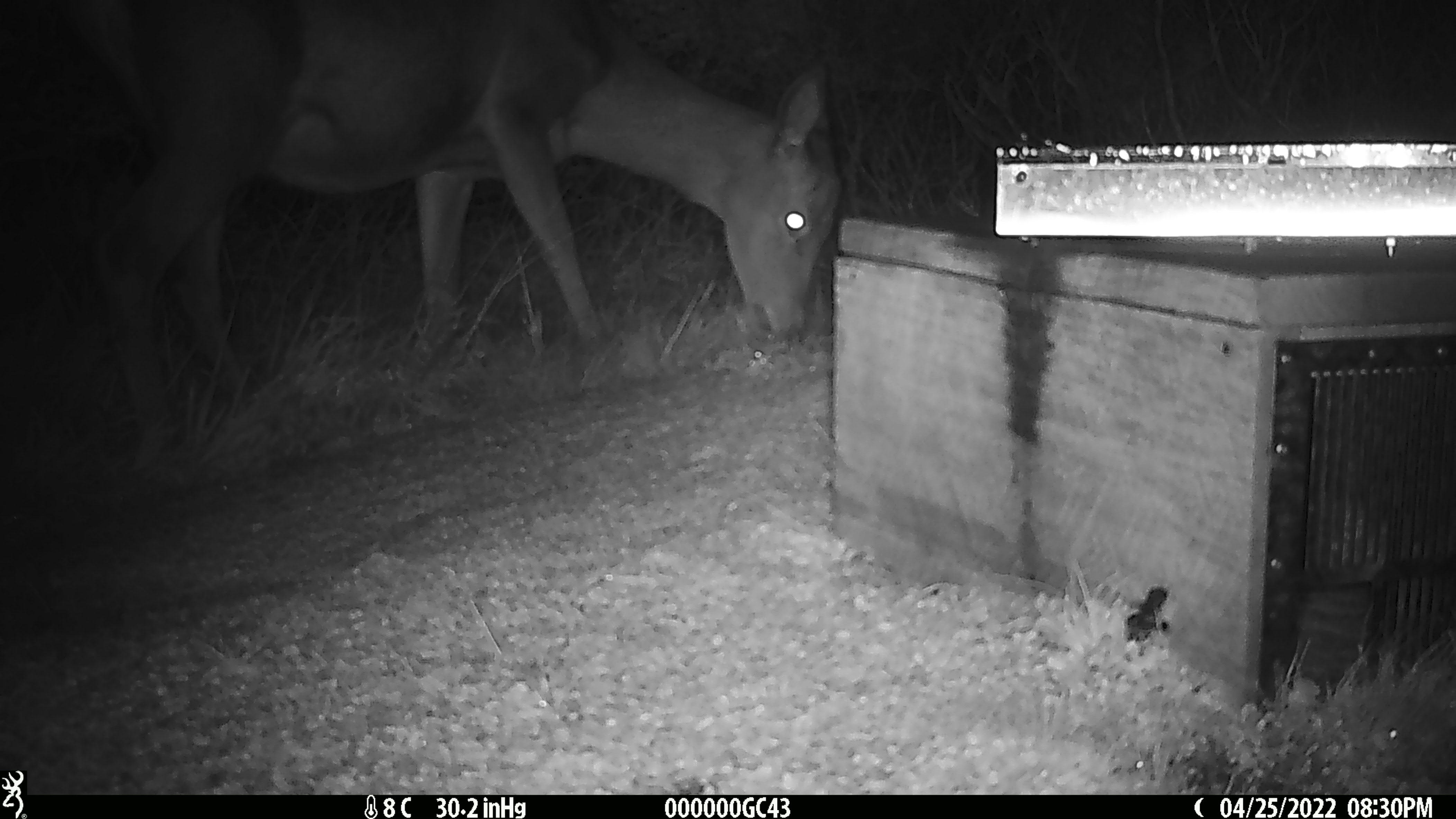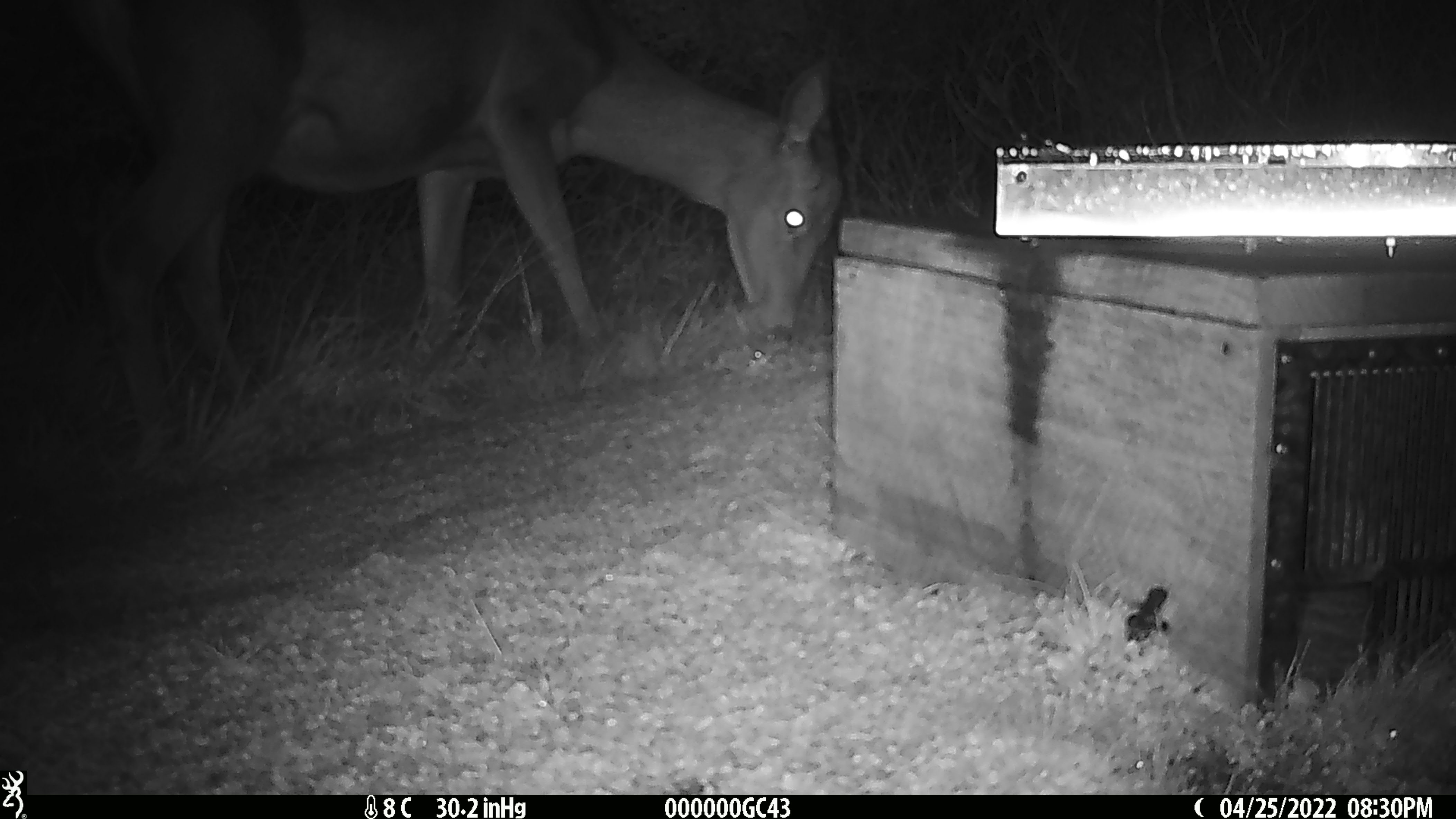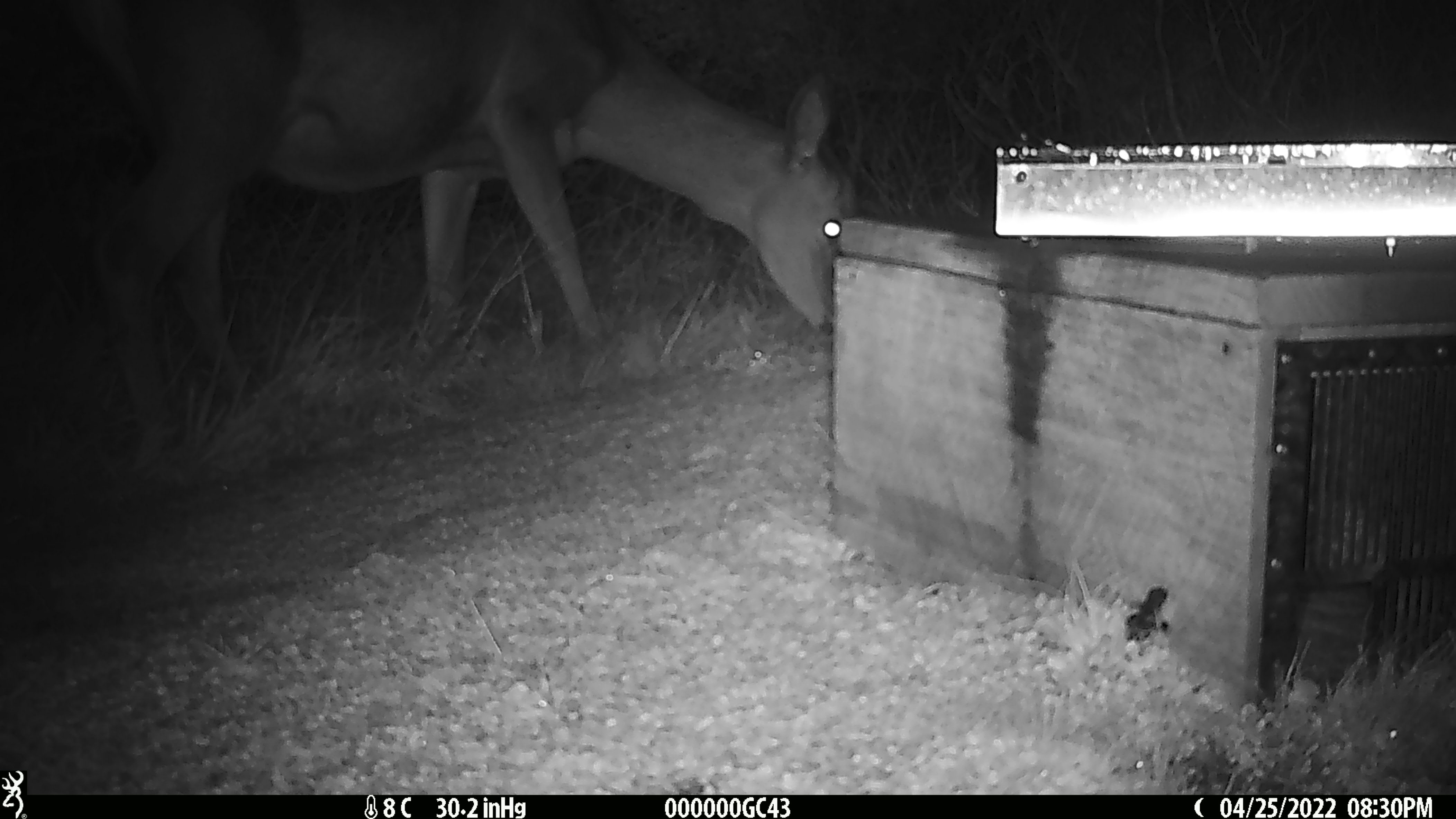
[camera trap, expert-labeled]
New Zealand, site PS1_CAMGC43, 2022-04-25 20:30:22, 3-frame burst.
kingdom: Animalia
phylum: Chordata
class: Mammalia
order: Artiodactyla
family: Cervidae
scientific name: Cervidae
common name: deer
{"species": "deer (Cervidae)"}